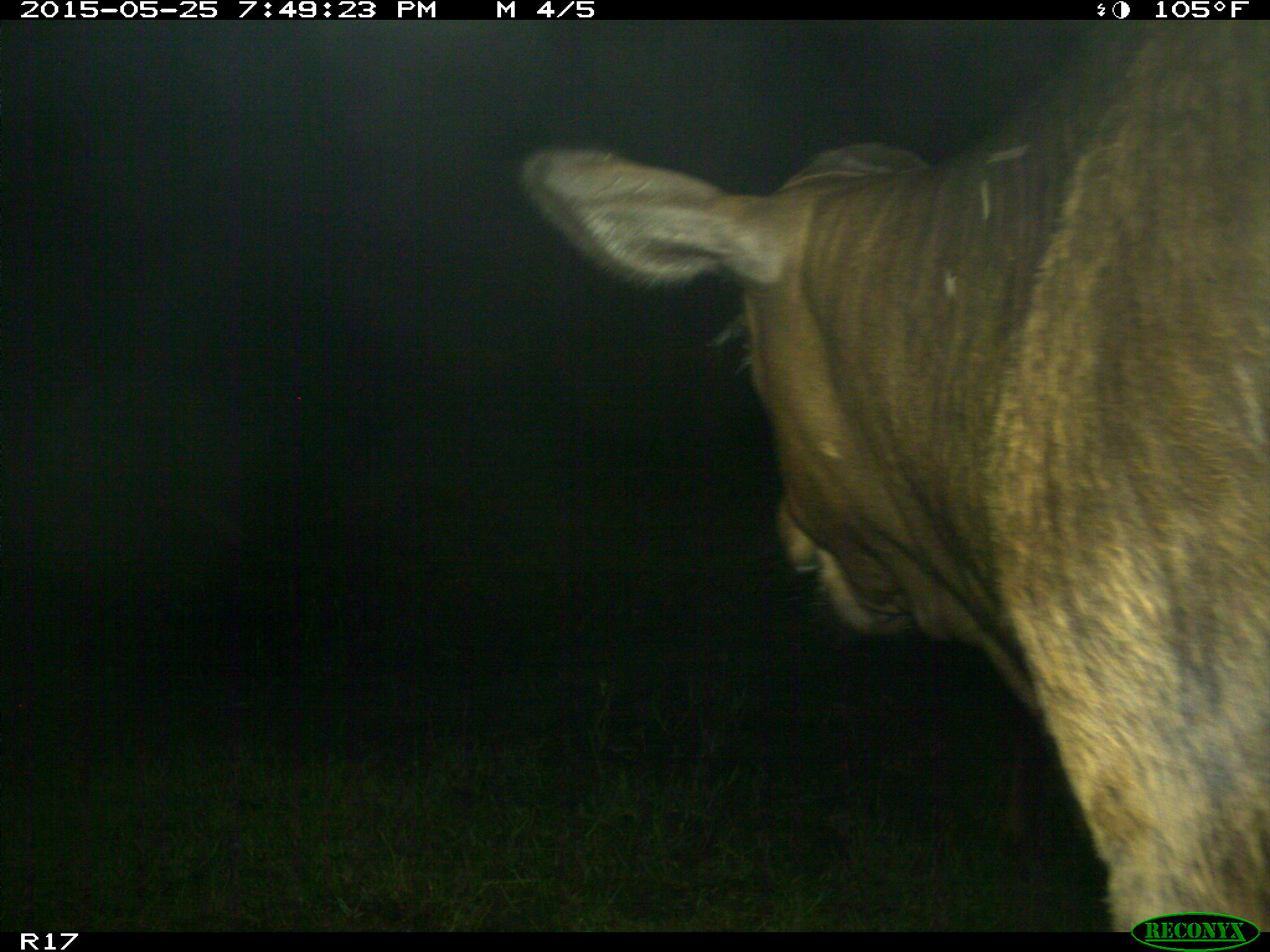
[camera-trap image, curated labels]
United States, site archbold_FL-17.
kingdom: Animalia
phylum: Chordata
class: Mammalia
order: Artiodactyla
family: Bovidae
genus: Bos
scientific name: Bos taurus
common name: domestic cow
Bos taurus (domestic cow).